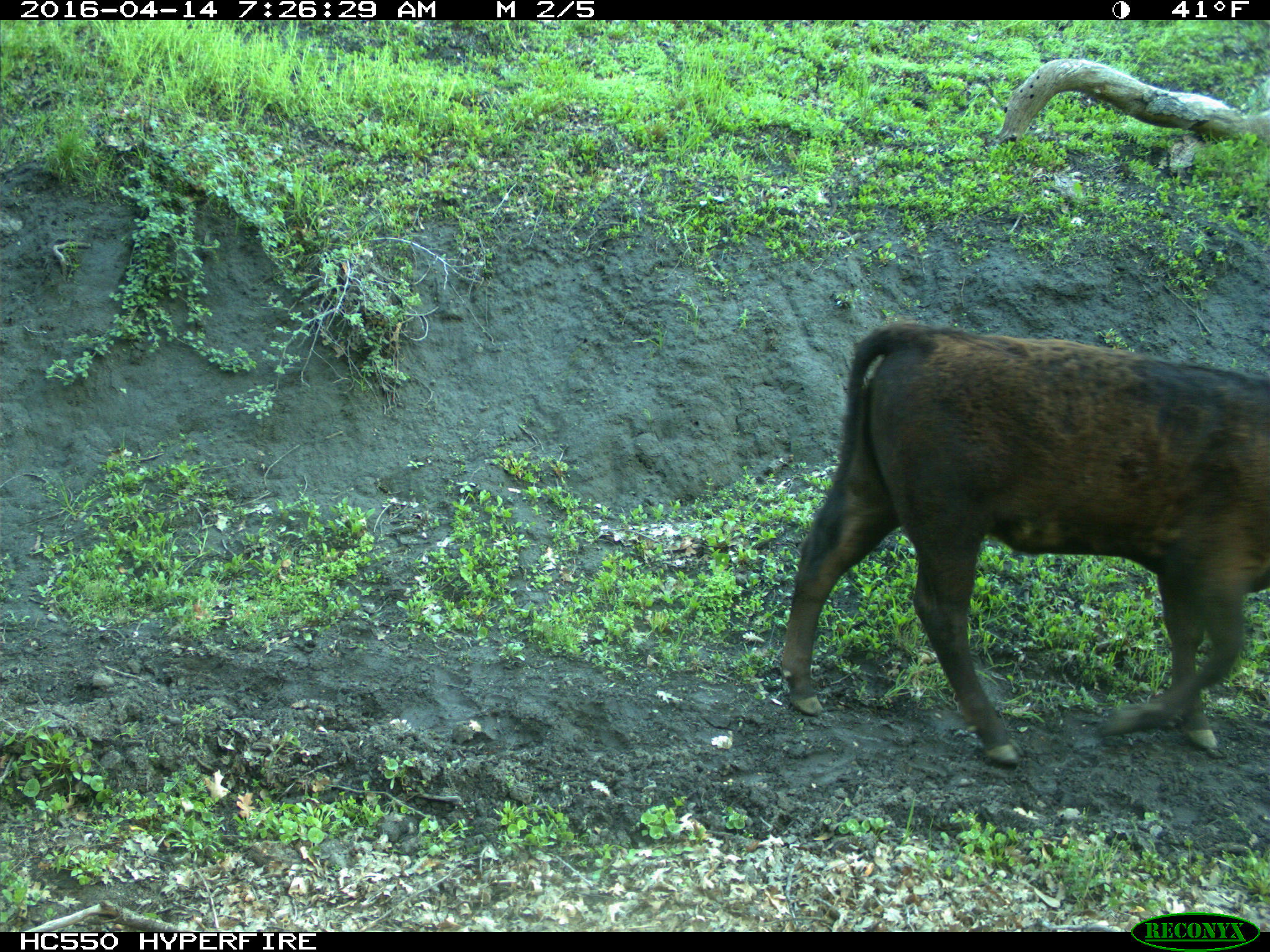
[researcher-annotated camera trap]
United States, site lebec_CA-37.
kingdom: Animalia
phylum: Chordata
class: Mammalia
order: Artiodactyla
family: Bovidae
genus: Bos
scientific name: Bos taurus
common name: domestic cow